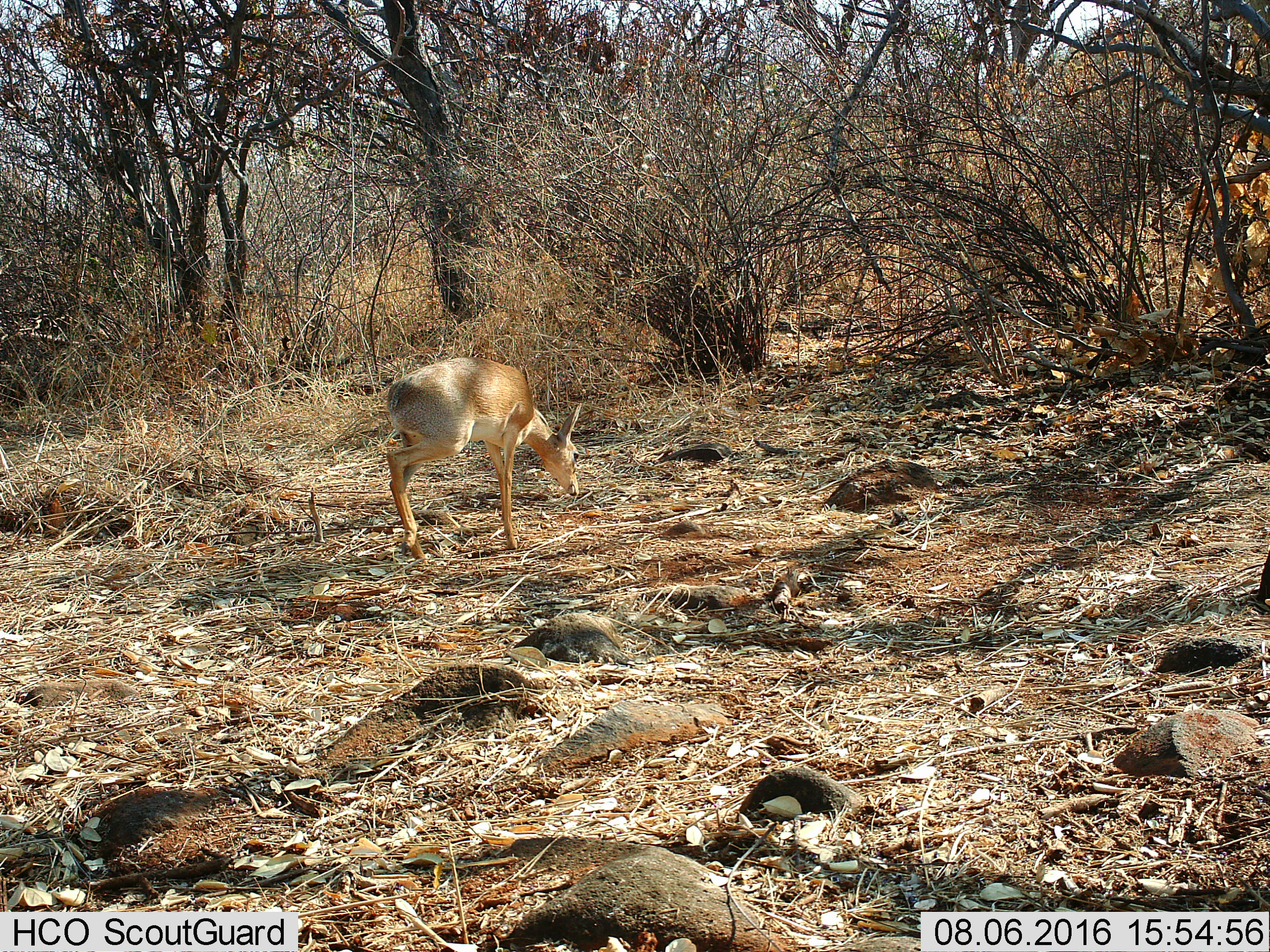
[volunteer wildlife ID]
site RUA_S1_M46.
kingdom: Animalia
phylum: Chordata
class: Mammalia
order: Artiodactyla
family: Bovidae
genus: Madoqua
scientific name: Madoqua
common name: dik-dik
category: dikdik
Dikdik (dik-dik) (Madoqua), count 1. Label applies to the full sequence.